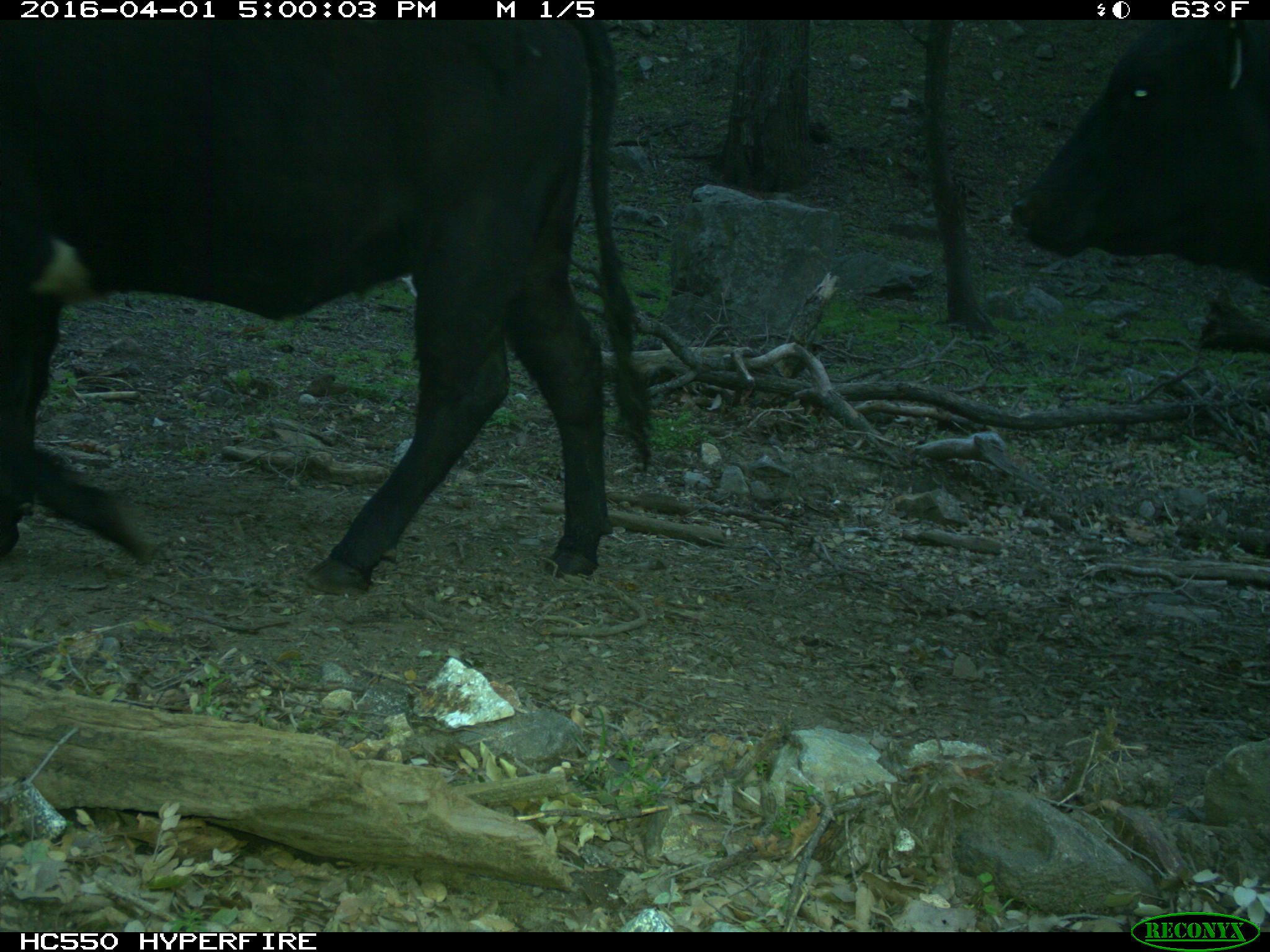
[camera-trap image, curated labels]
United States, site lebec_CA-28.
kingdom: Animalia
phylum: Chordata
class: Mammalia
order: Artiodactyla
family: Bovidae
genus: Bos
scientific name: Bos taurus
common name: domestic cow